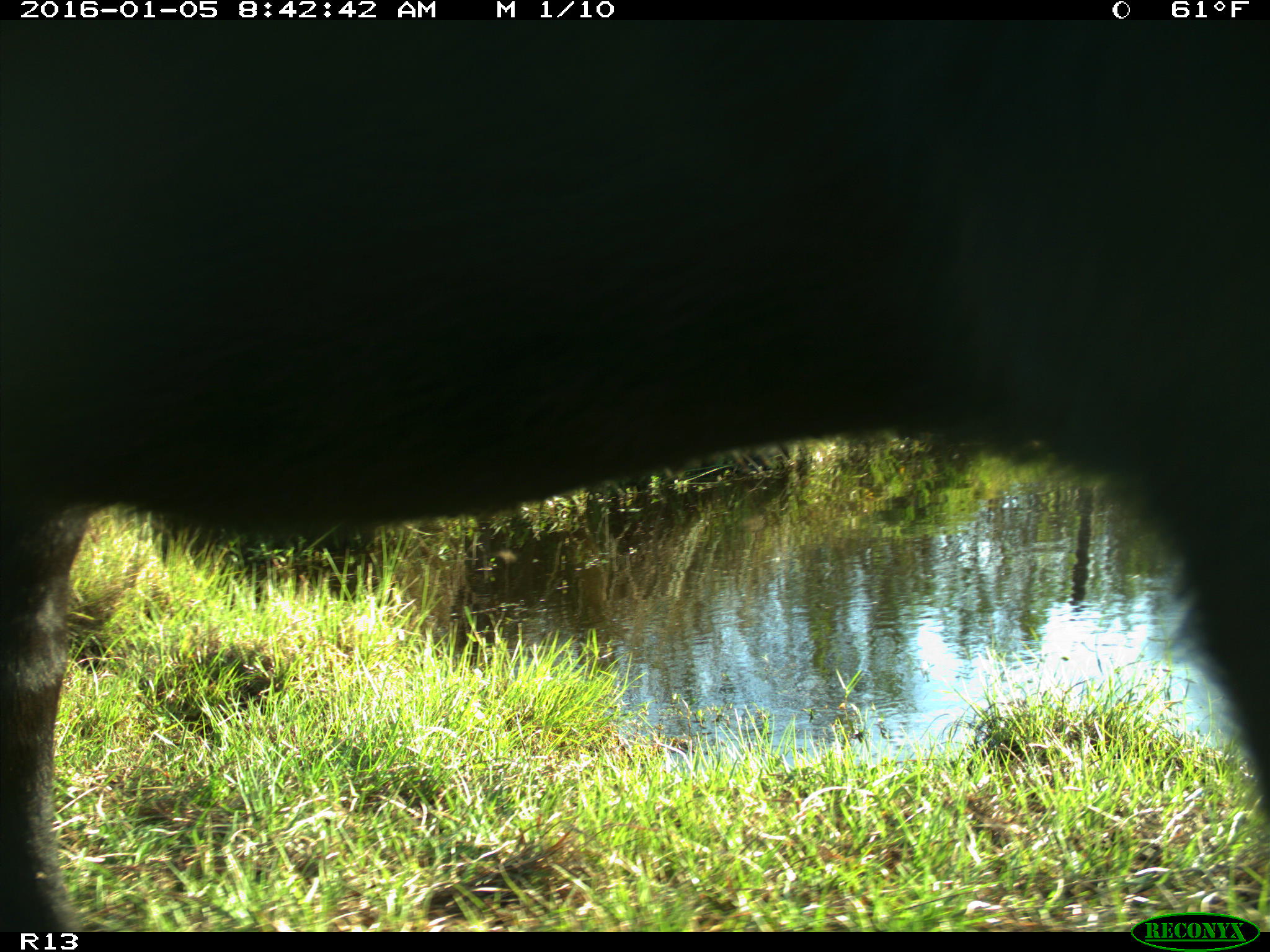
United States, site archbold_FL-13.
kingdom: Animalia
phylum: Chordata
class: Mammalia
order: Artiodactyla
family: Bovidae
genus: Bos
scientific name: Bos taurus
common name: domestic cow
Bos taurus (domestic cow).